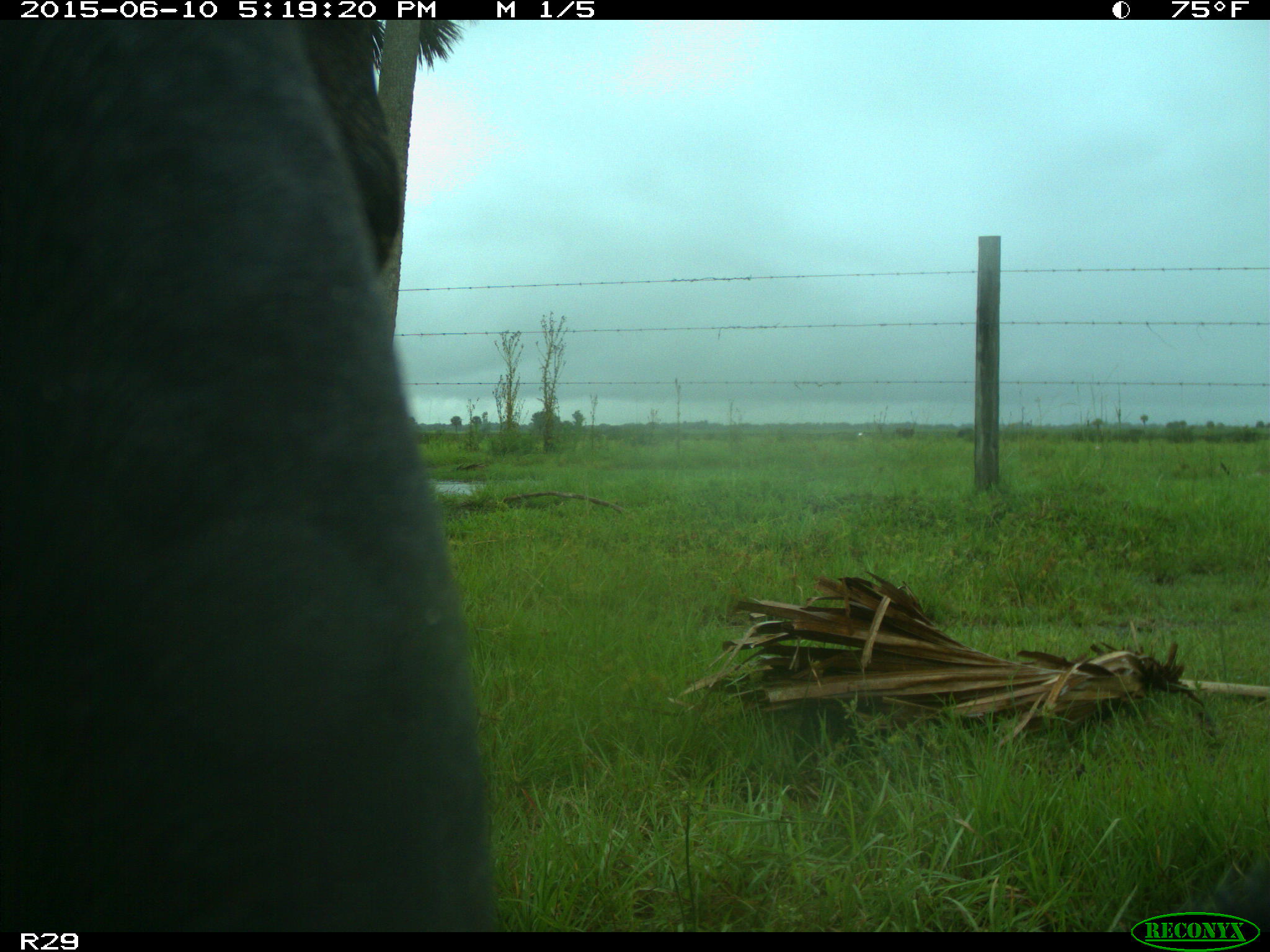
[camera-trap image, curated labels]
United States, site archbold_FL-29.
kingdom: Animalia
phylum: Chordata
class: Mammalia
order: Artiodactyla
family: Bovidae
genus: Bos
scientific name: Bos taurus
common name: domestic cow